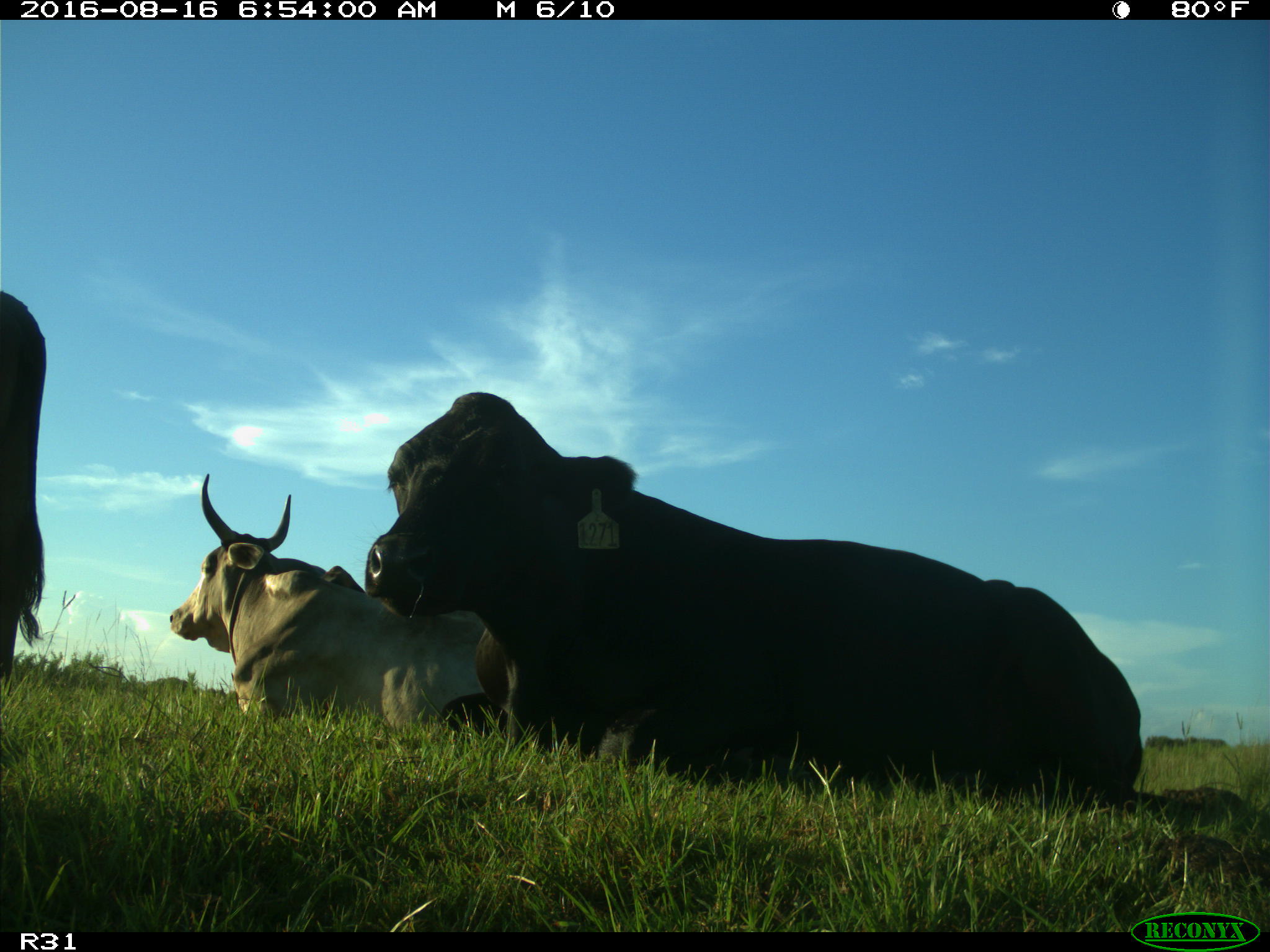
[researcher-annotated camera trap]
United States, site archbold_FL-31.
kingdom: Animalia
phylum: Chordata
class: Mammalia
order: Artiodactyla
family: Bovidae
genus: Bos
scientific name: Bos taurus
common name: domestic cow